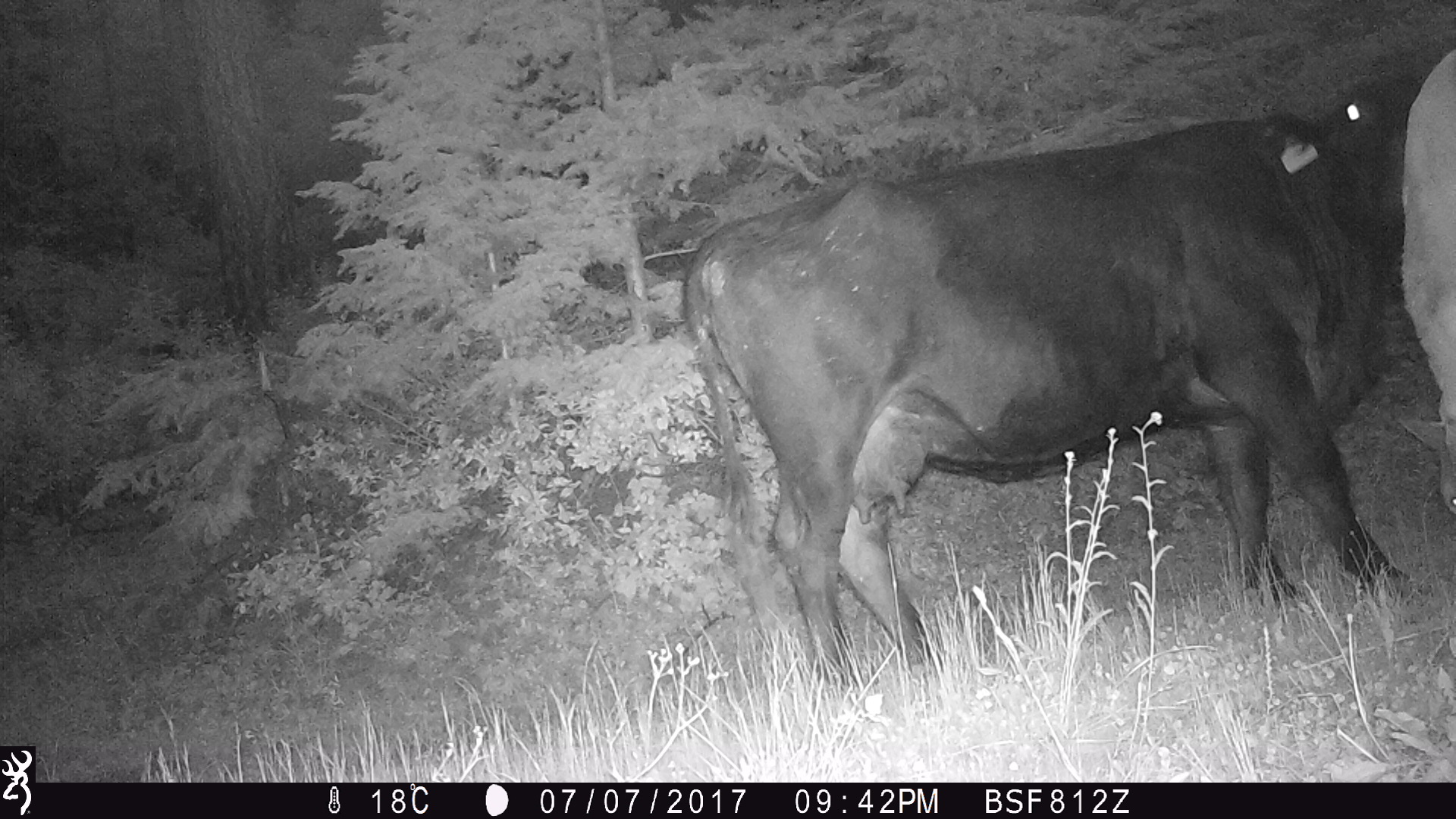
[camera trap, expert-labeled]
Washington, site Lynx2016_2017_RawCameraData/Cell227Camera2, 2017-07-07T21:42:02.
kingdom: Animalia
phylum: Chordata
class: Mammalia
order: Artiodactyla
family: Bovidae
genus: Bos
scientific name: Bos taurus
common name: domestic cattle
Domestic cattle (Bos taurus). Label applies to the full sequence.